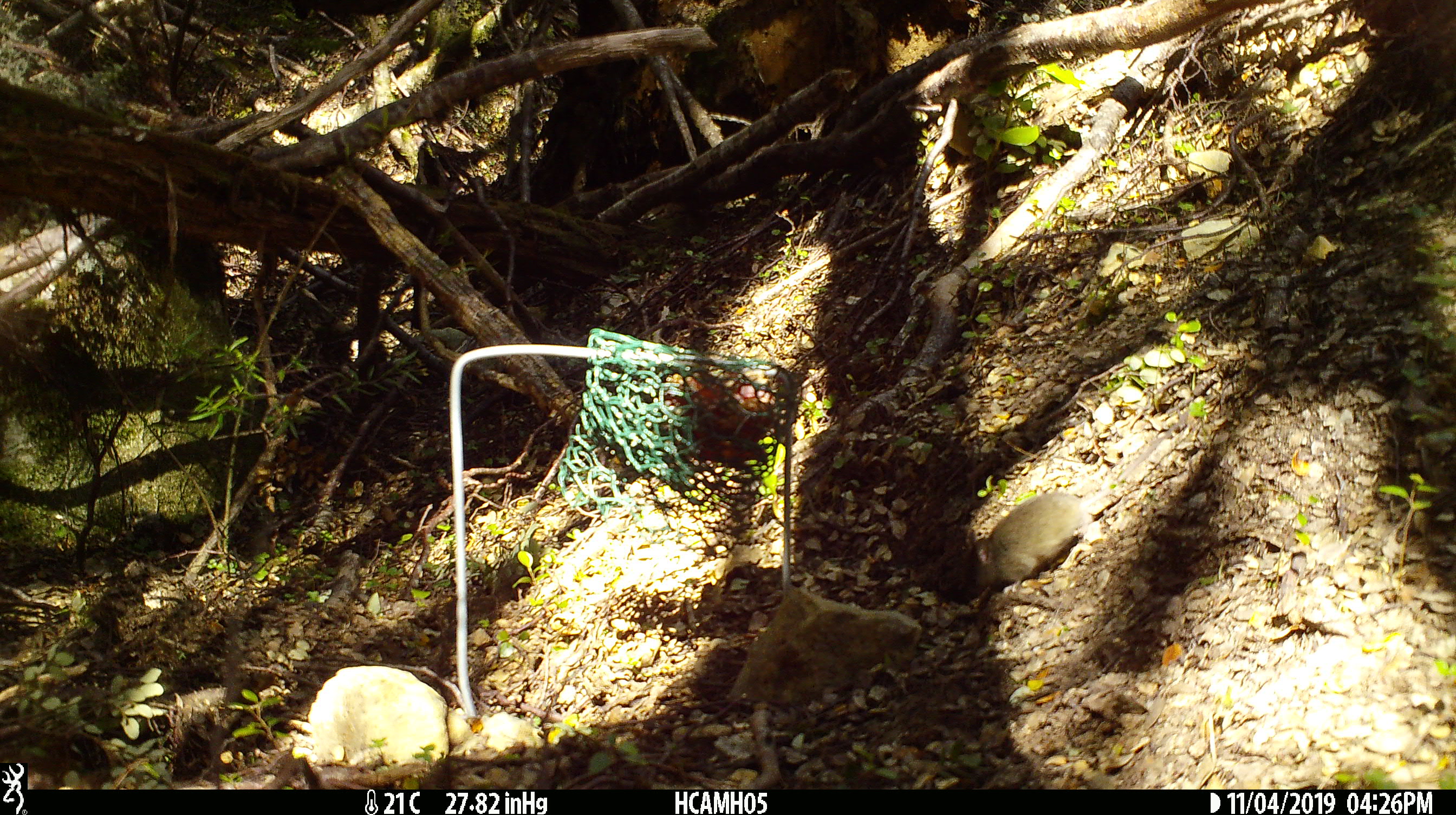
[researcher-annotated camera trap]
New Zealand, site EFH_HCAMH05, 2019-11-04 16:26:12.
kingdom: Animalia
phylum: Chordata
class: Mammalia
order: Rodentia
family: Muridae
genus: Mus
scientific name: Mus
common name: mouse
Mouse (Mus).